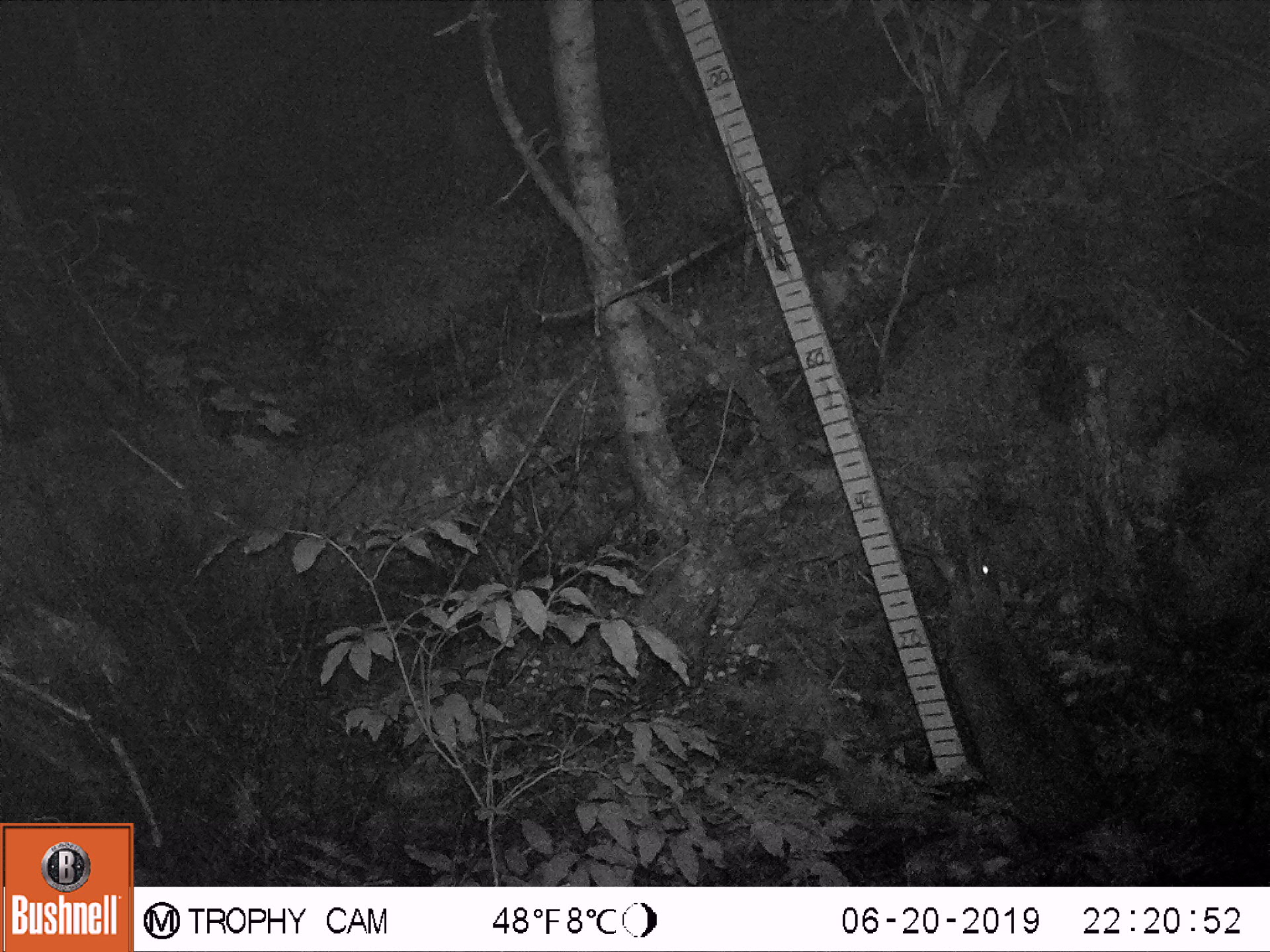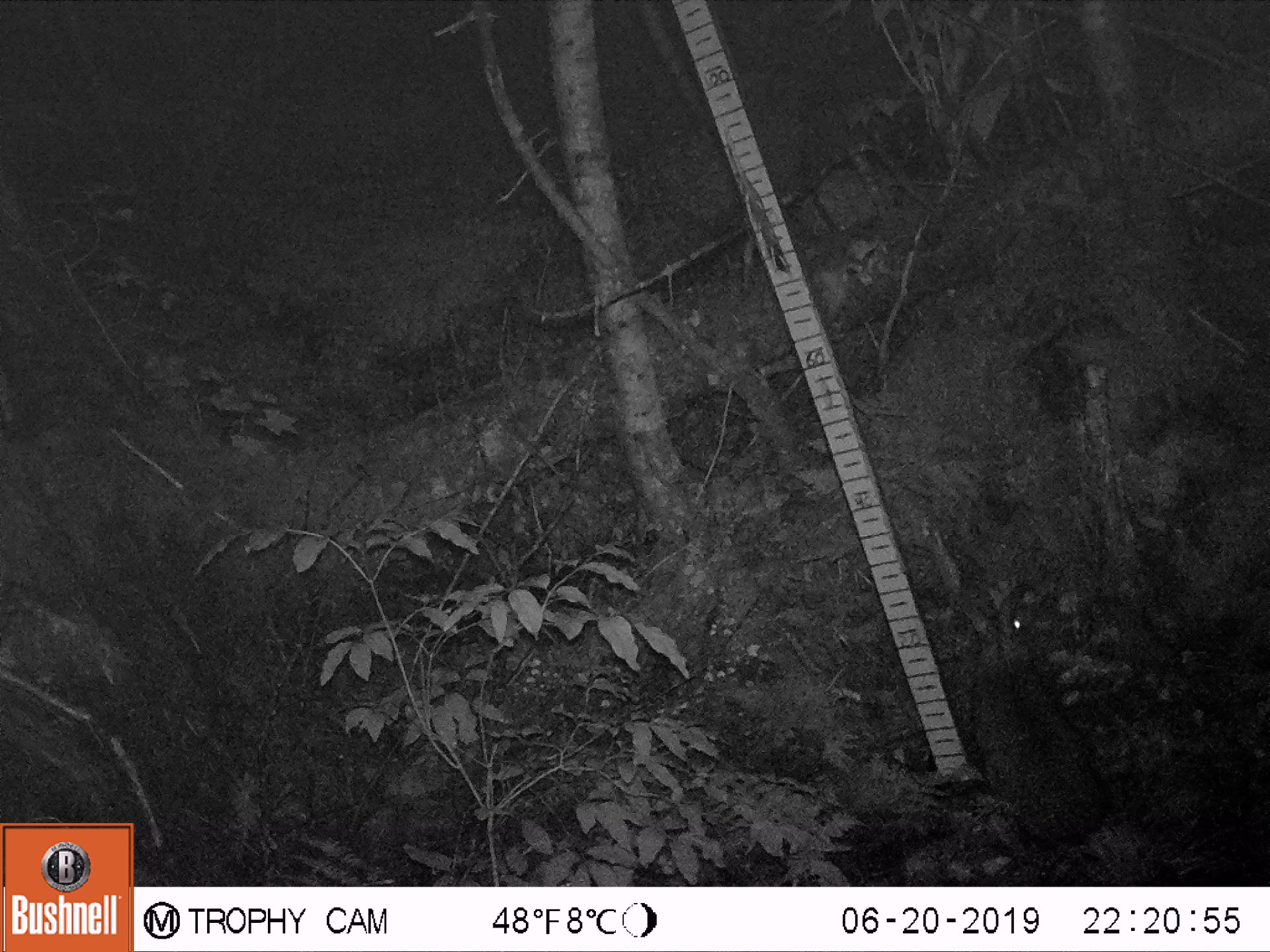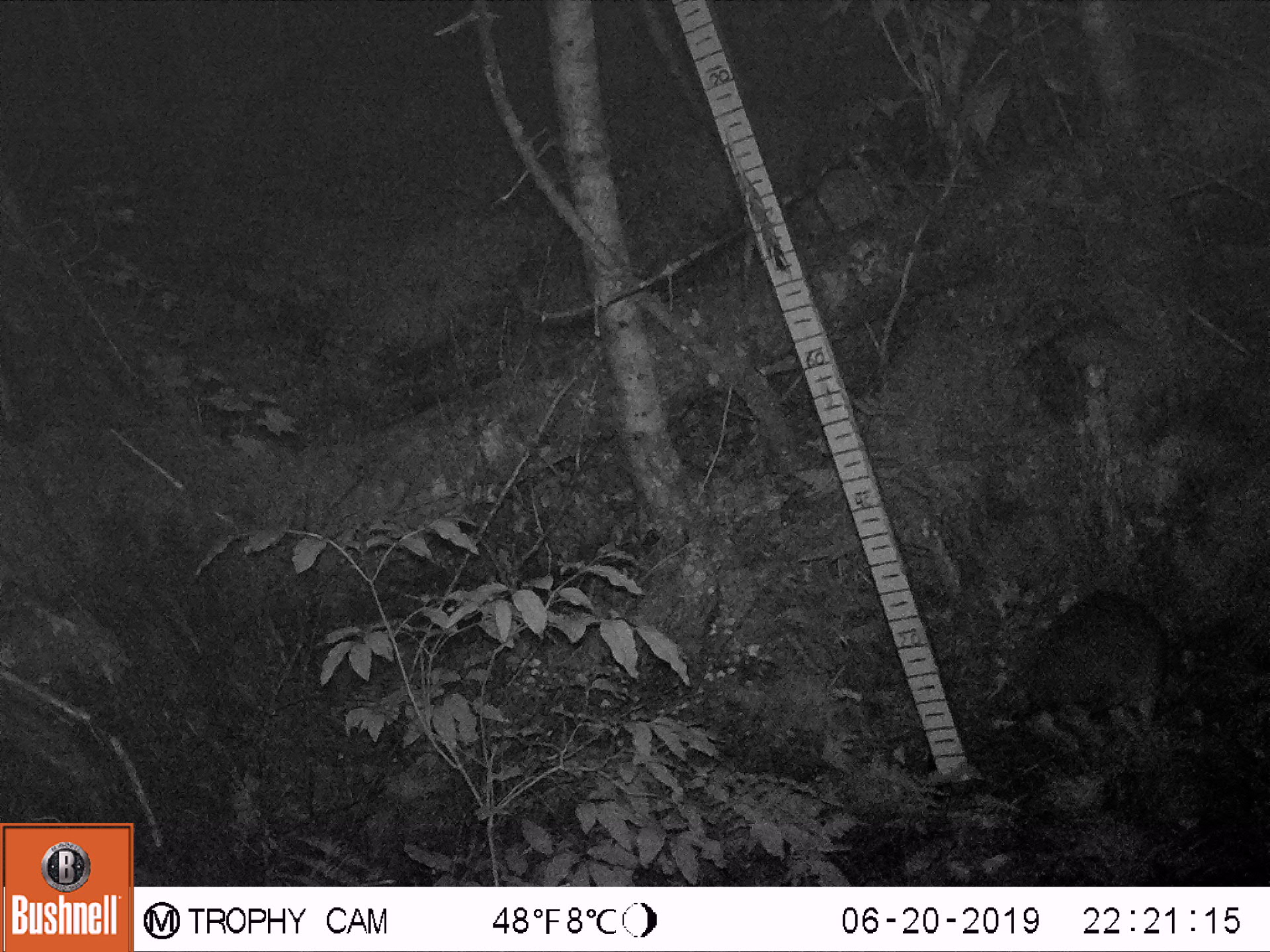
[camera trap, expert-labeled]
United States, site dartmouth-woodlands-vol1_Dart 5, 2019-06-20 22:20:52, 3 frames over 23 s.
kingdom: Animalia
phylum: Chordata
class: Mammalia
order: Lagomorpha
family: Leporidae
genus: Lepus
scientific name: Lepus americanus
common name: snowshoe hare